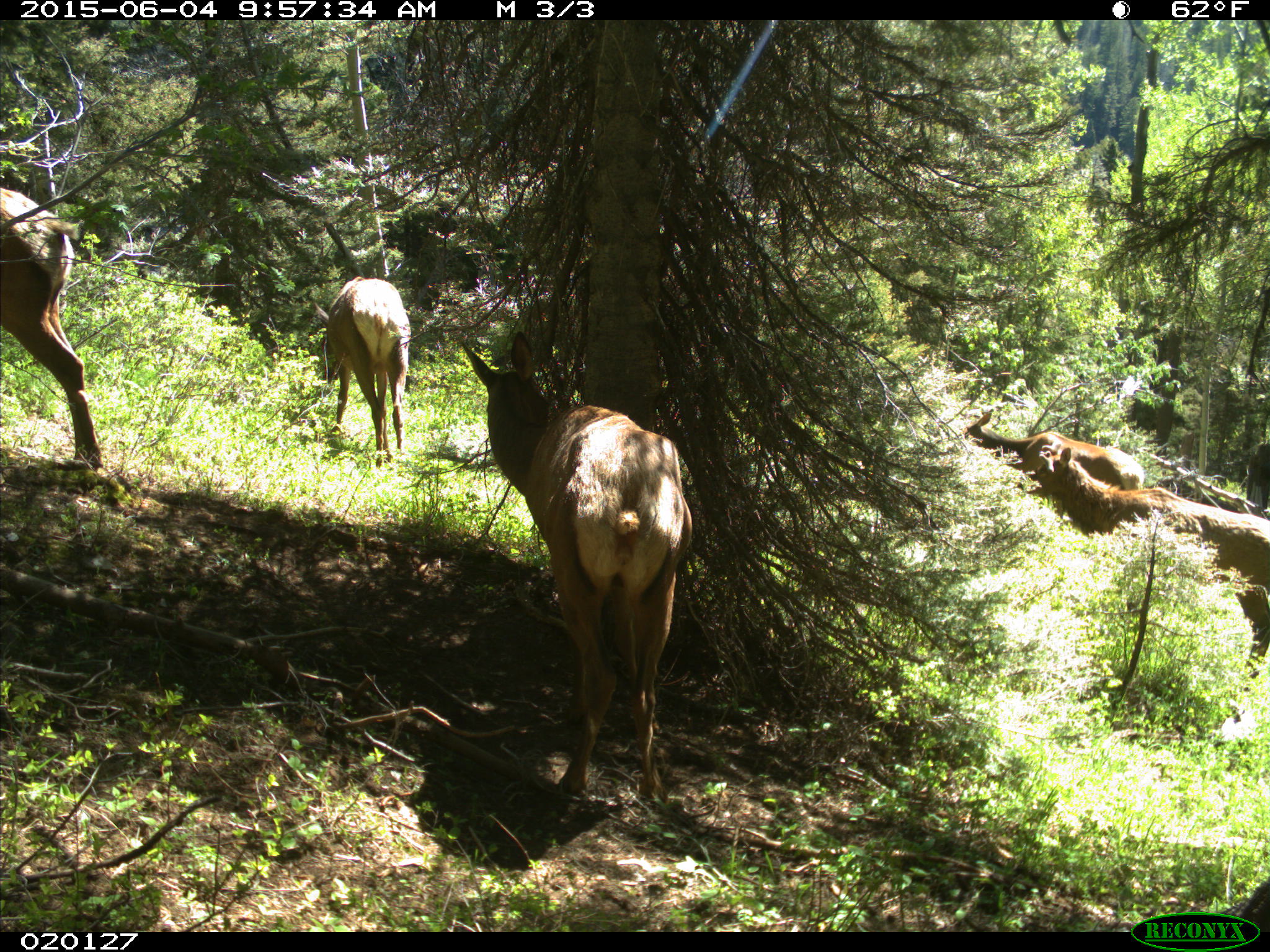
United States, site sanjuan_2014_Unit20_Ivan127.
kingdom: Animalia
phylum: Chordata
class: Mammalia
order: Artiodactyla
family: Cervidae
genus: Cervus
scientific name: Cervus elaphus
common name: red deer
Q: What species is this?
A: Cervus elaphus (red deer).